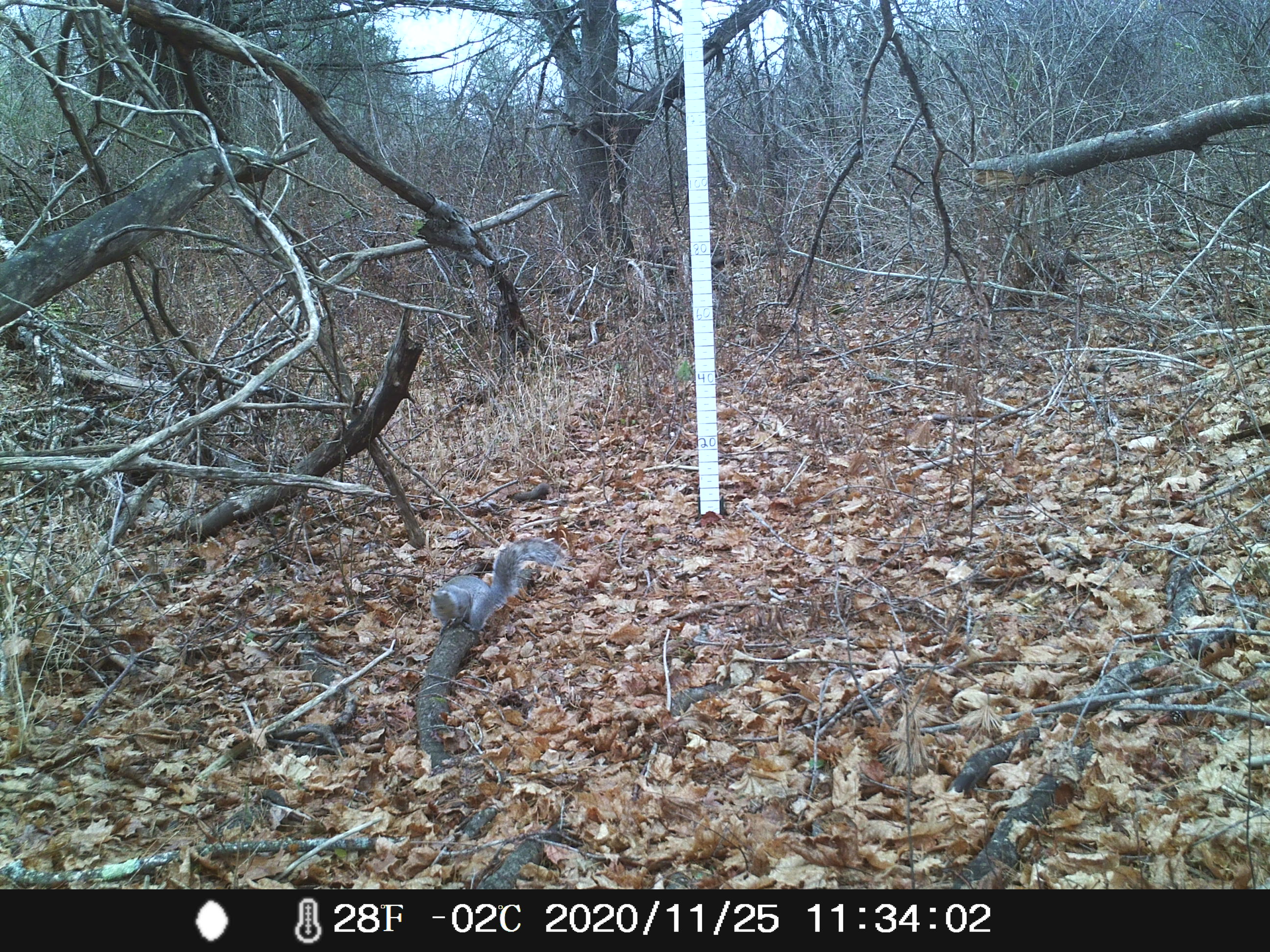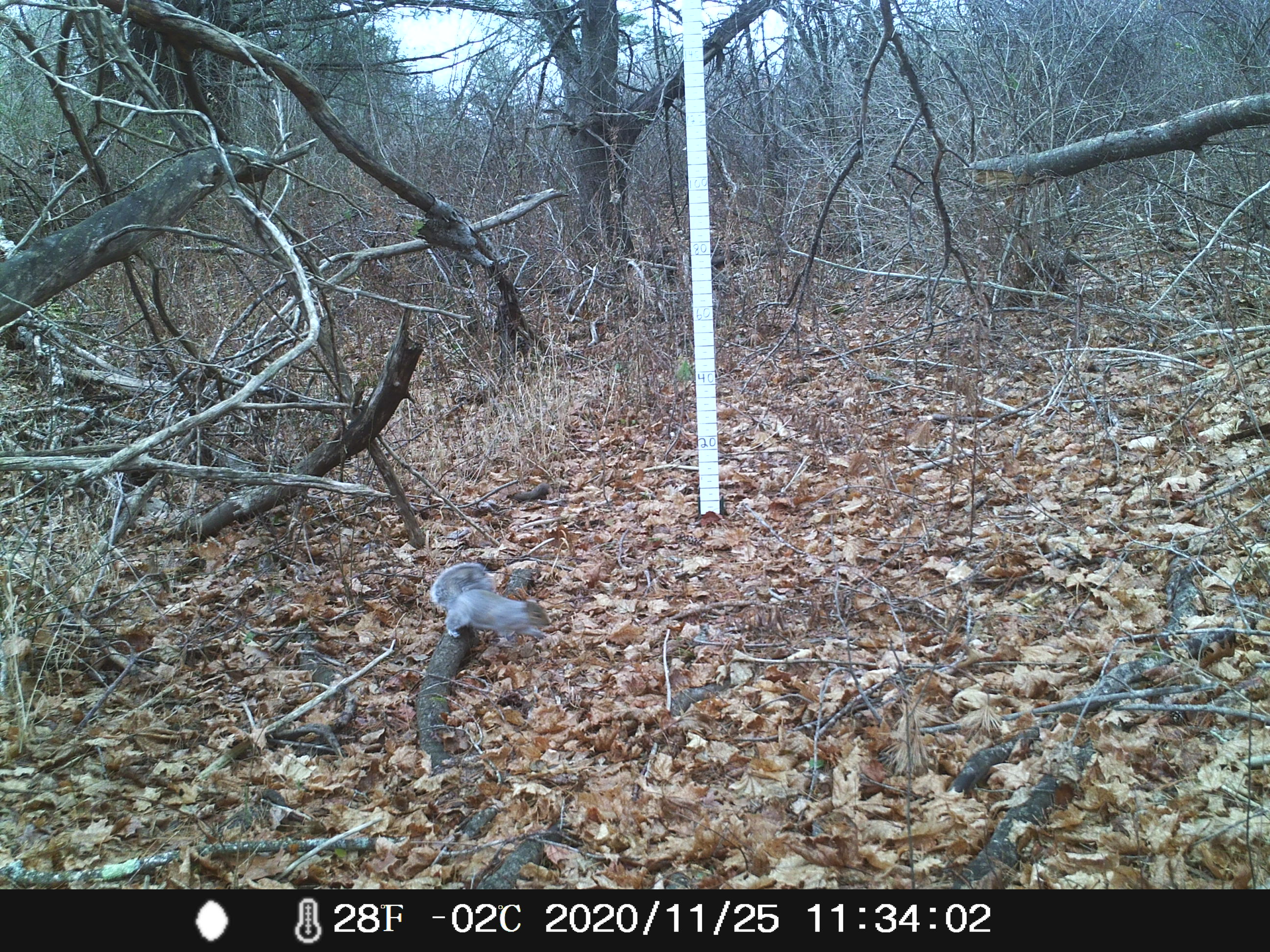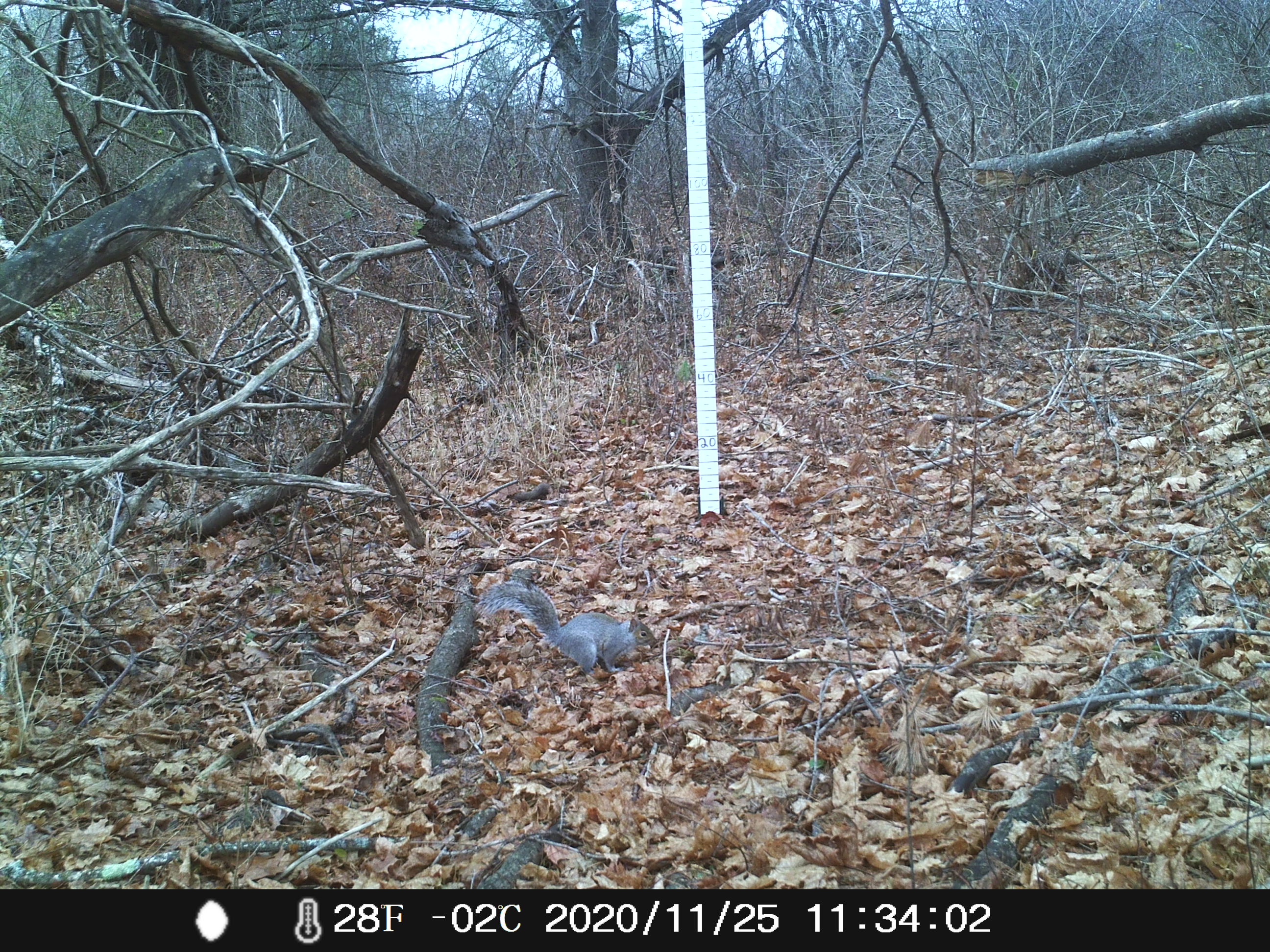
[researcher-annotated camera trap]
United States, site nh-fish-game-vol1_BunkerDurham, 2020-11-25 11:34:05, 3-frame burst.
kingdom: Animalia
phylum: Chordata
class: Mammalia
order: Rodentia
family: Sciuridae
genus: Sciurus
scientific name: Sciurus carolinensis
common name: gray squirrel